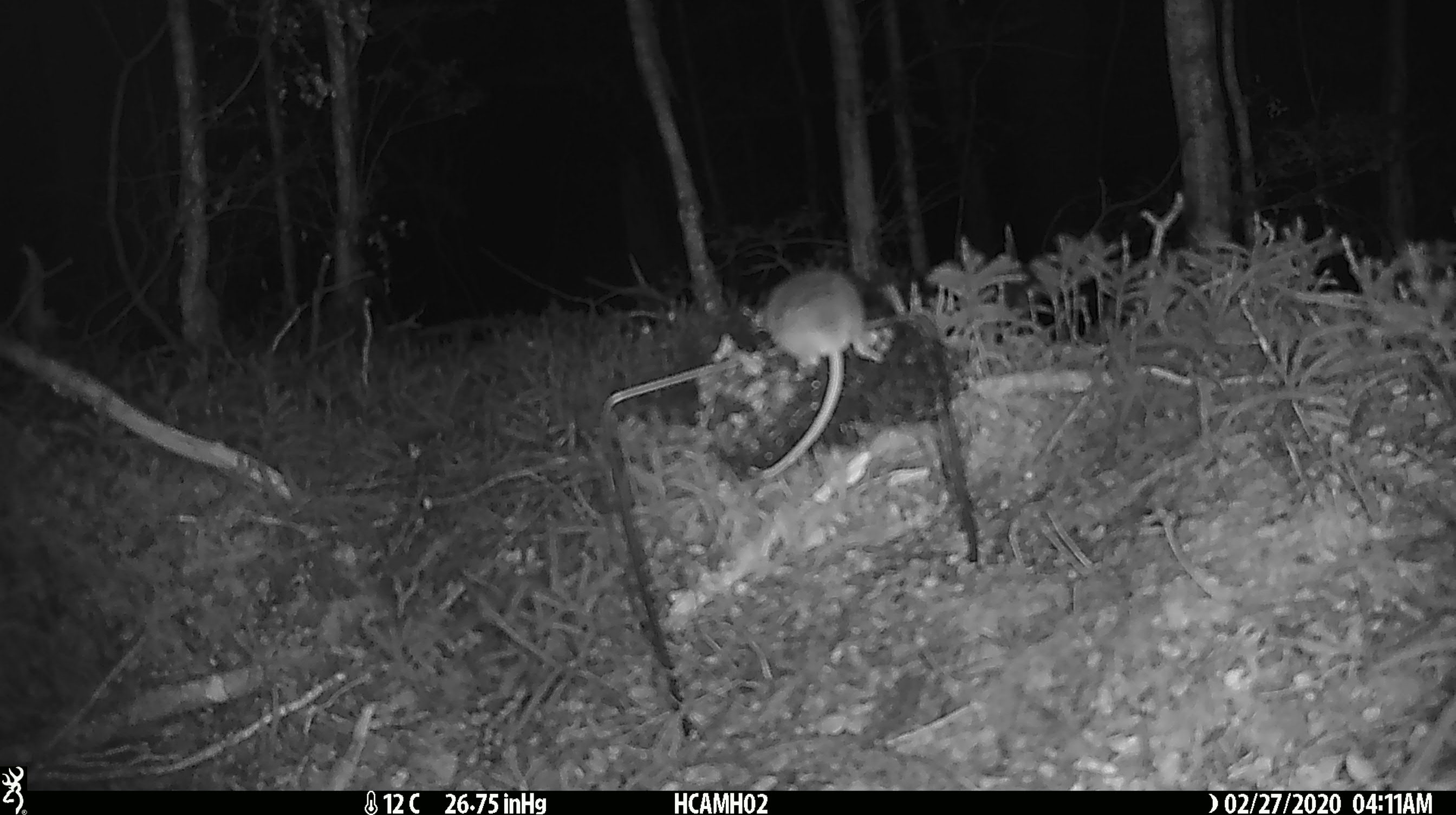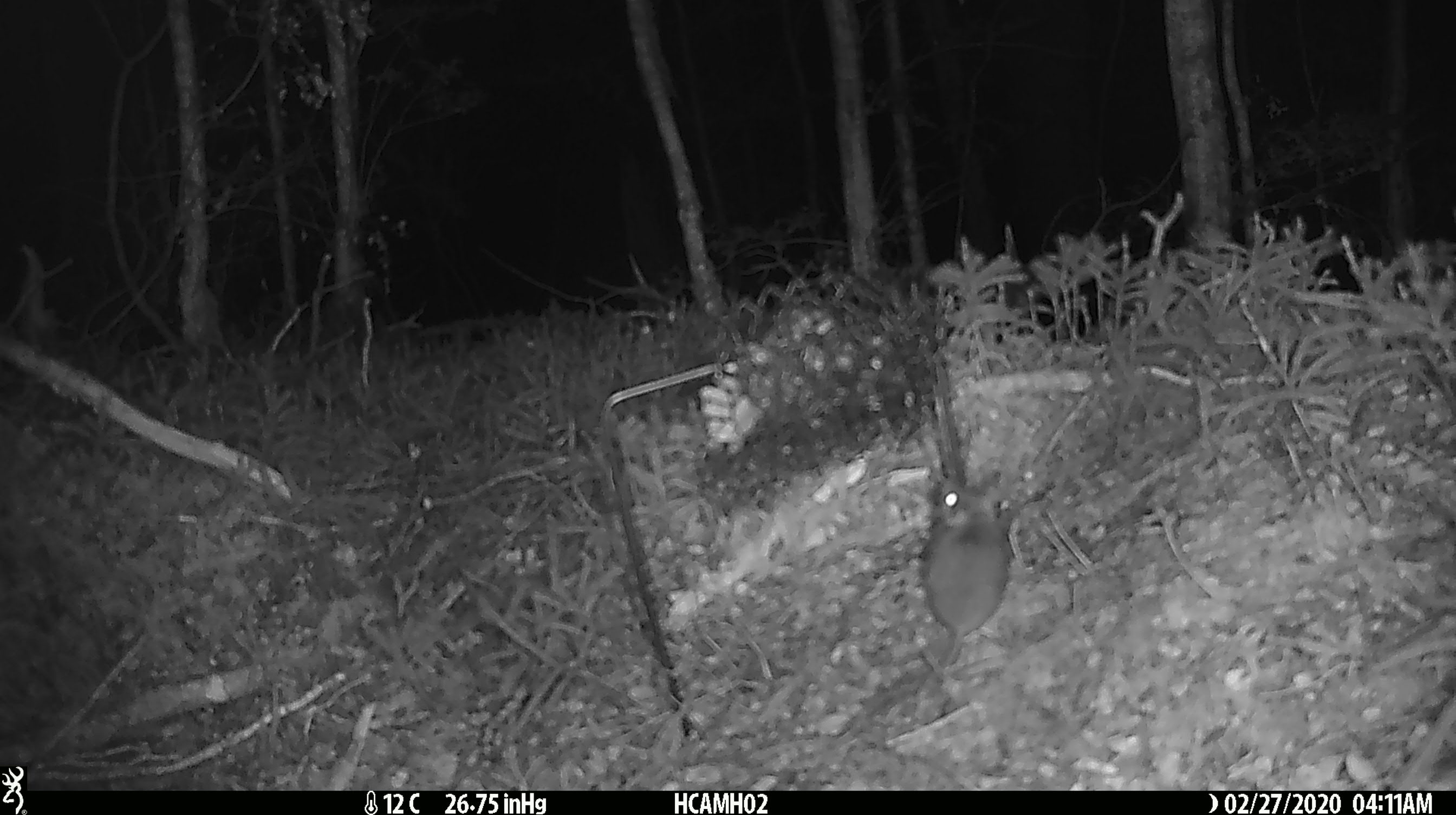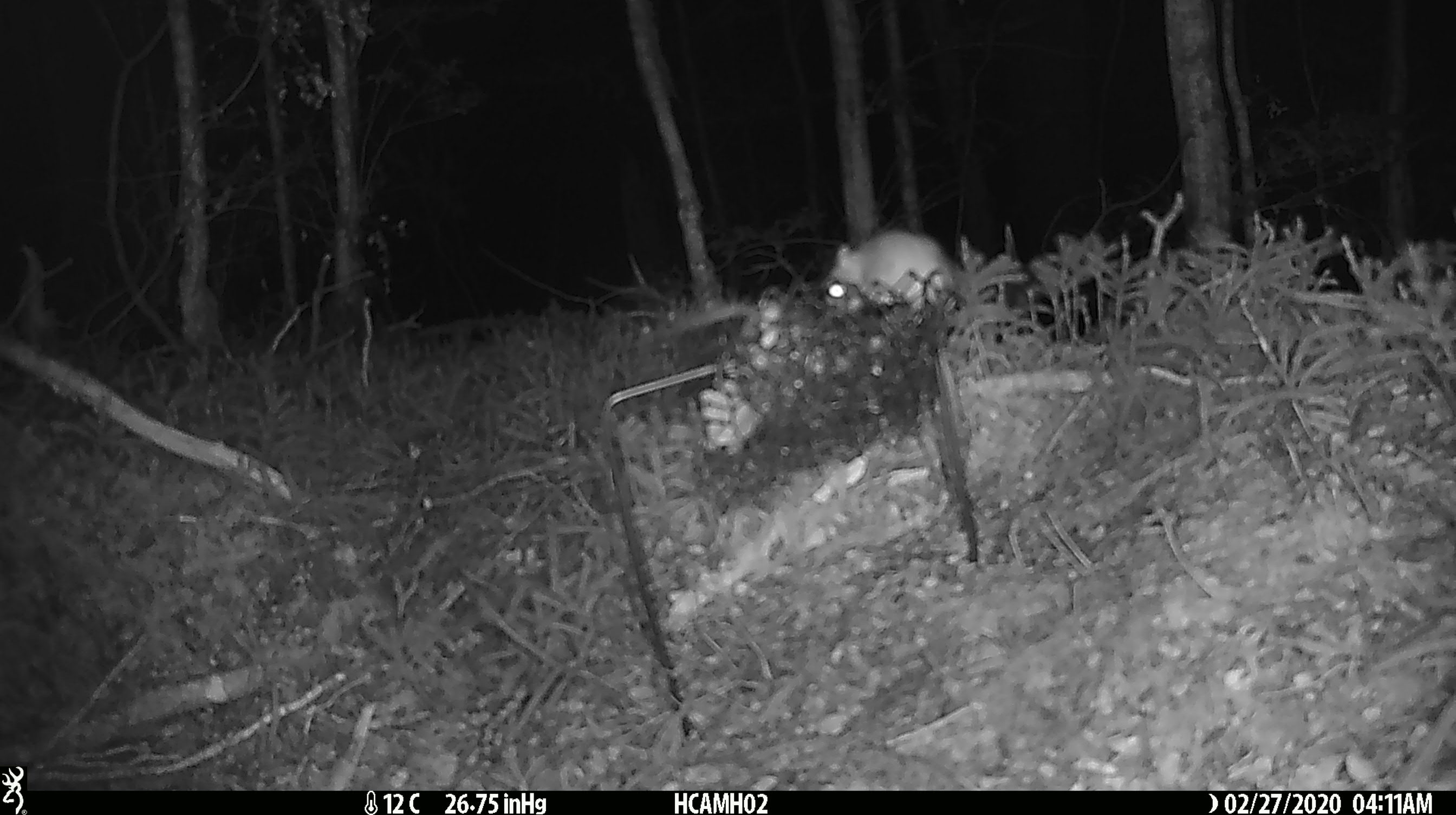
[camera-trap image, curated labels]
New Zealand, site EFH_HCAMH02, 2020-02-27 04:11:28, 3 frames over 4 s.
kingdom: Animalia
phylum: Chordata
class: Mammalia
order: Rodentia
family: Muridae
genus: Mus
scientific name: Mus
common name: mouse